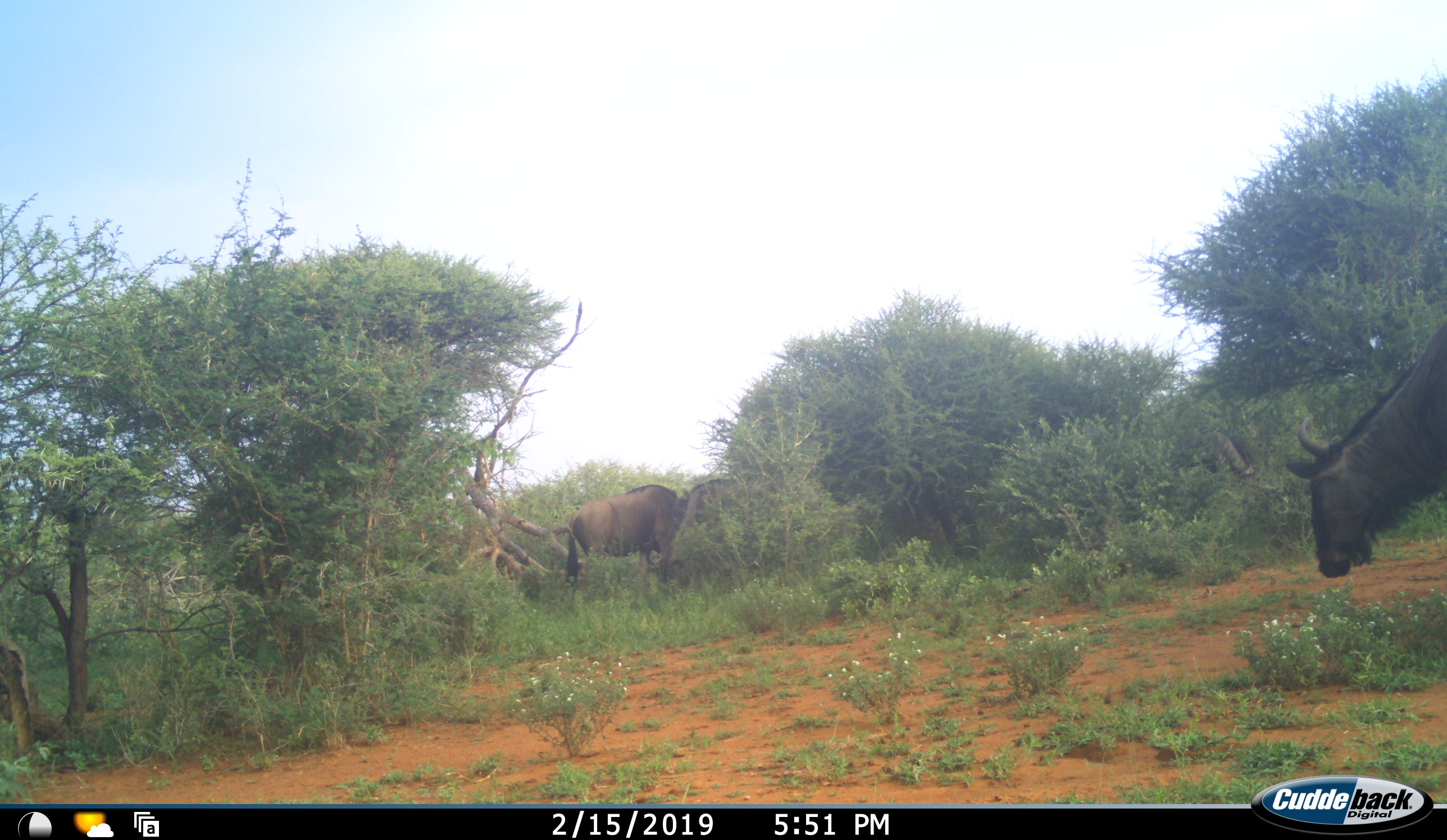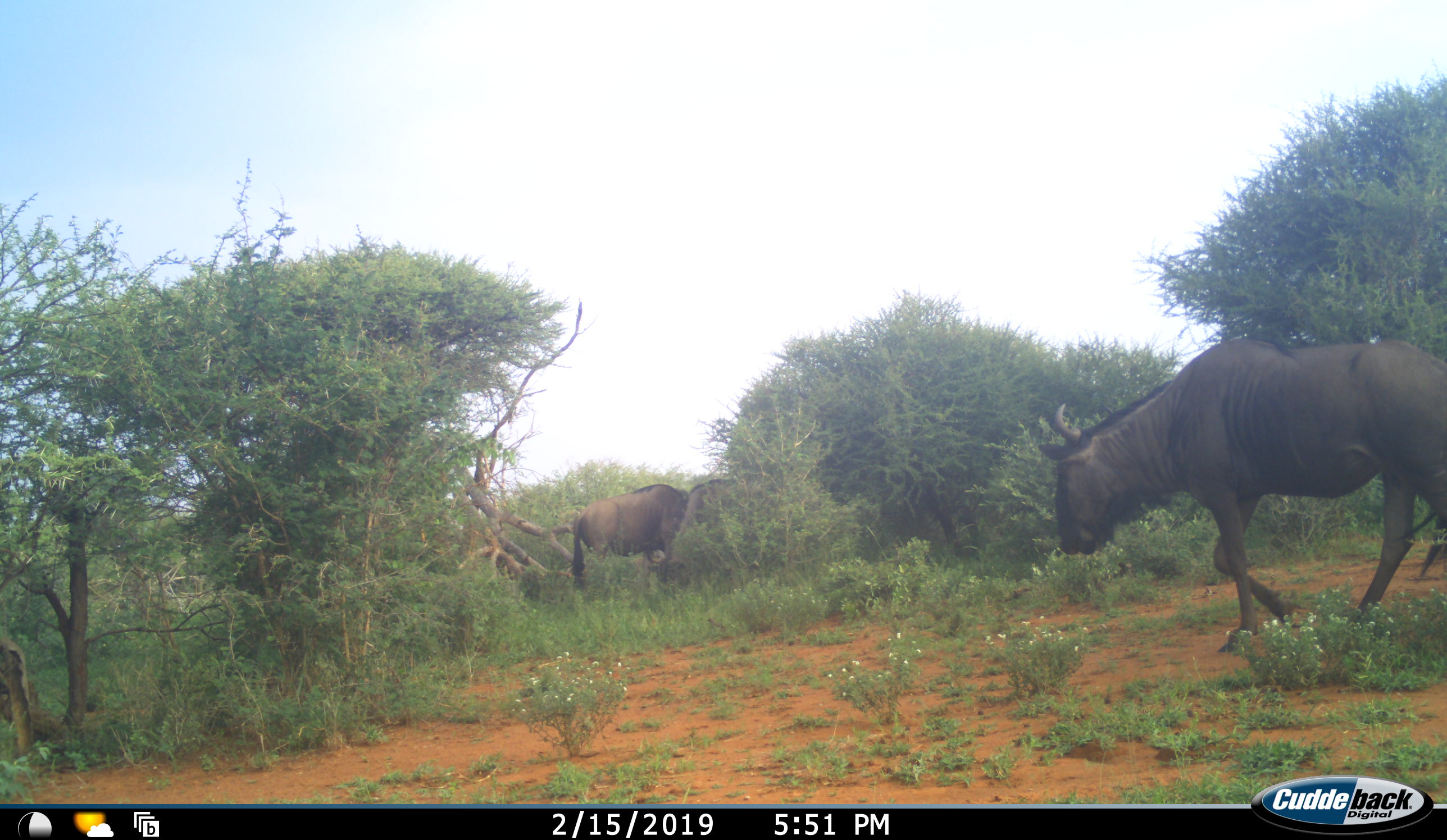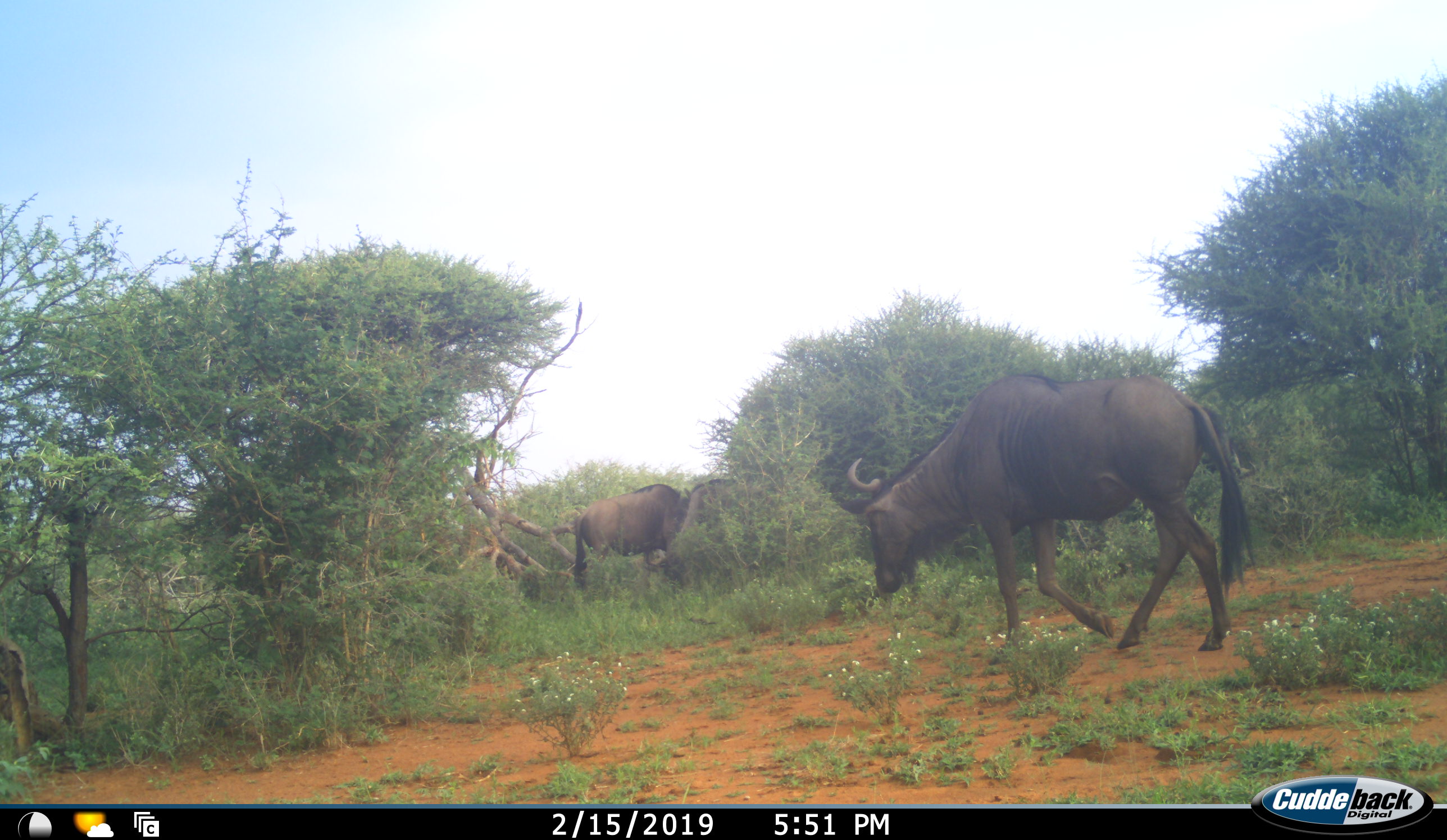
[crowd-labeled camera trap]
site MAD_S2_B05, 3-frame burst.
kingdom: Animalia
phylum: Chordata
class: Mammalia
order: Artiodactyla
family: Bovidae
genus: Connochaetes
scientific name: Connochaetes taurinus taurinus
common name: blue wildebeest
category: wildebeestblue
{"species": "wildebeestblue (blue wildebeest) (Connochaetes taurinus taurinus)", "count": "3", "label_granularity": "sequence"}